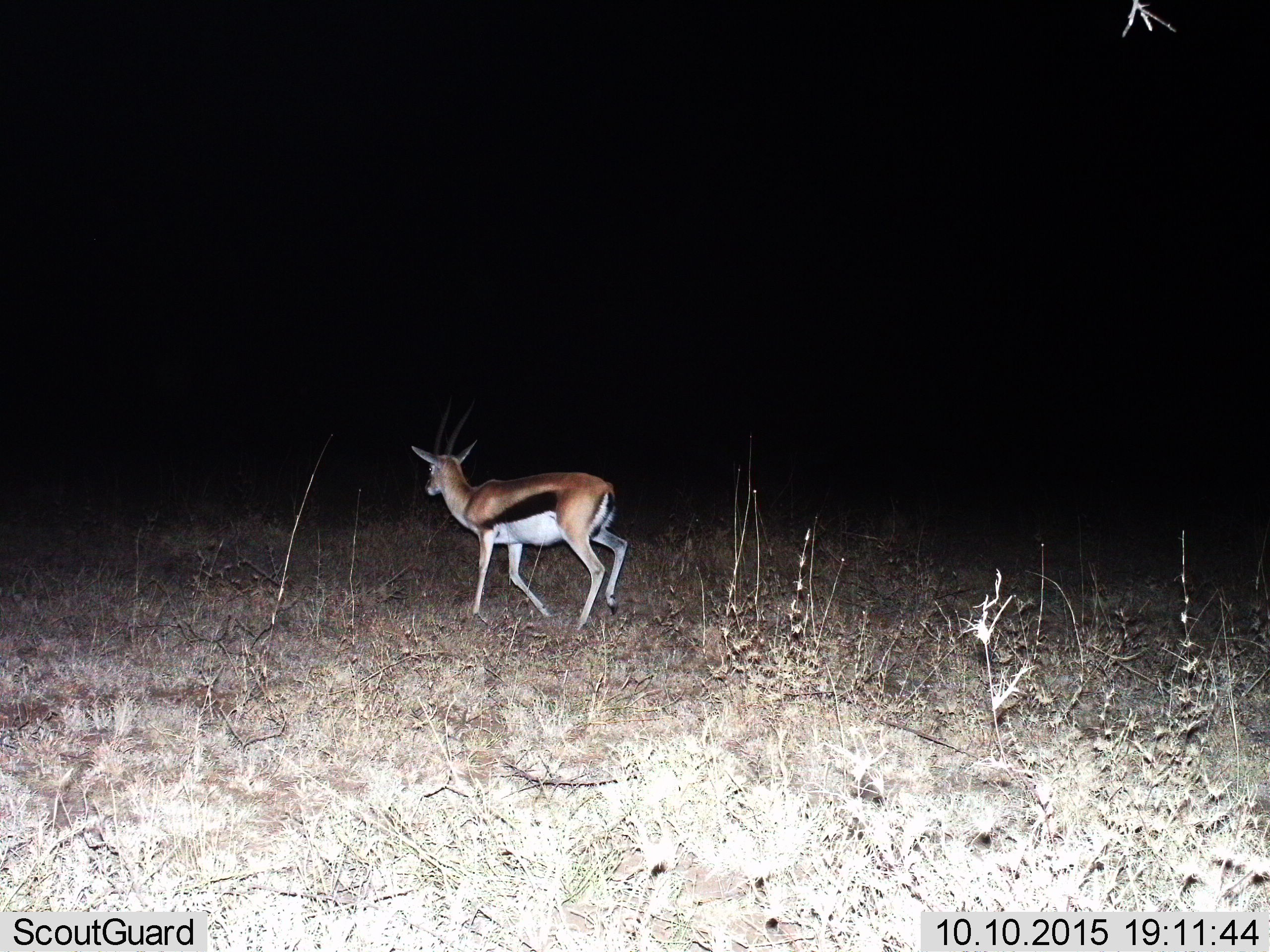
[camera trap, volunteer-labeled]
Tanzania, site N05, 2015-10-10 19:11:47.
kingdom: Animalia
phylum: Chordata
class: Mammalia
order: Artiodactyla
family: Bovidae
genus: Eudorcas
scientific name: Eudorcas thomsonii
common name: thomson's gazelle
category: gazellethomsons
Gazellethomsons (thomson's gazelle) (Eudorcas thomsonii), count 1. Behavior (volunteer vote fractions): standing 22%, resting 0%, moving 89%, interacting 0%. Young present (vote fraction): 0%. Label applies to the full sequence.